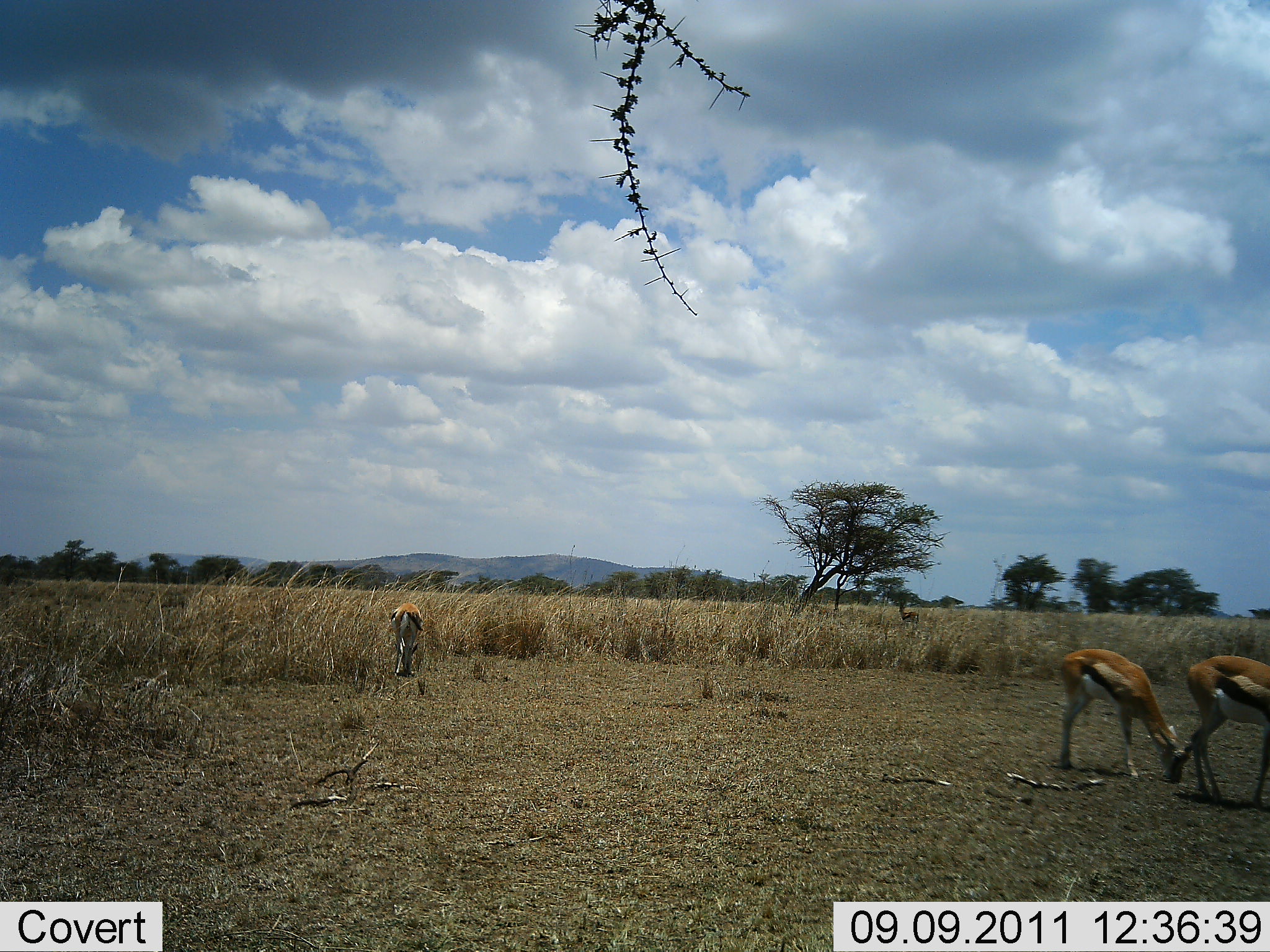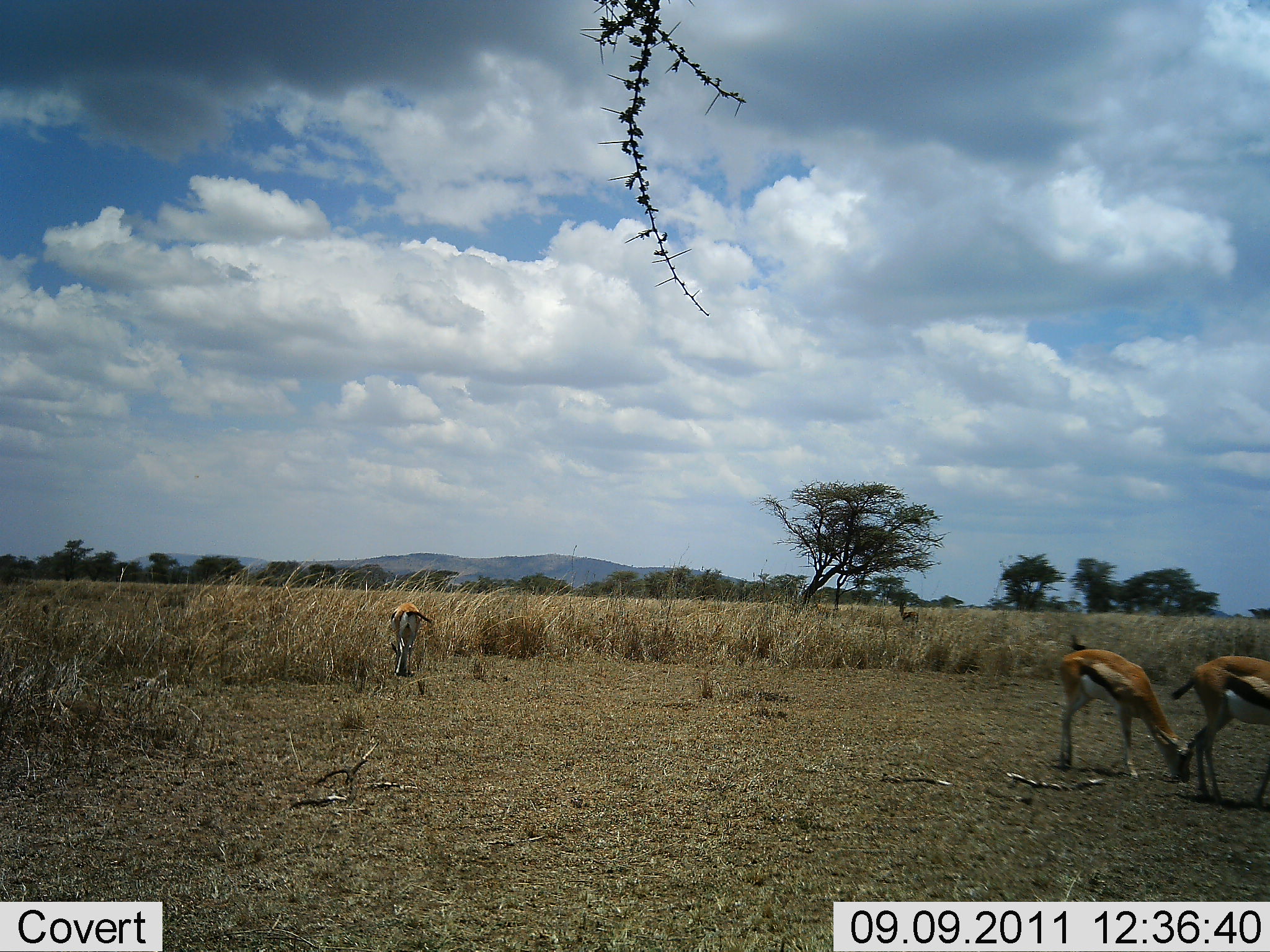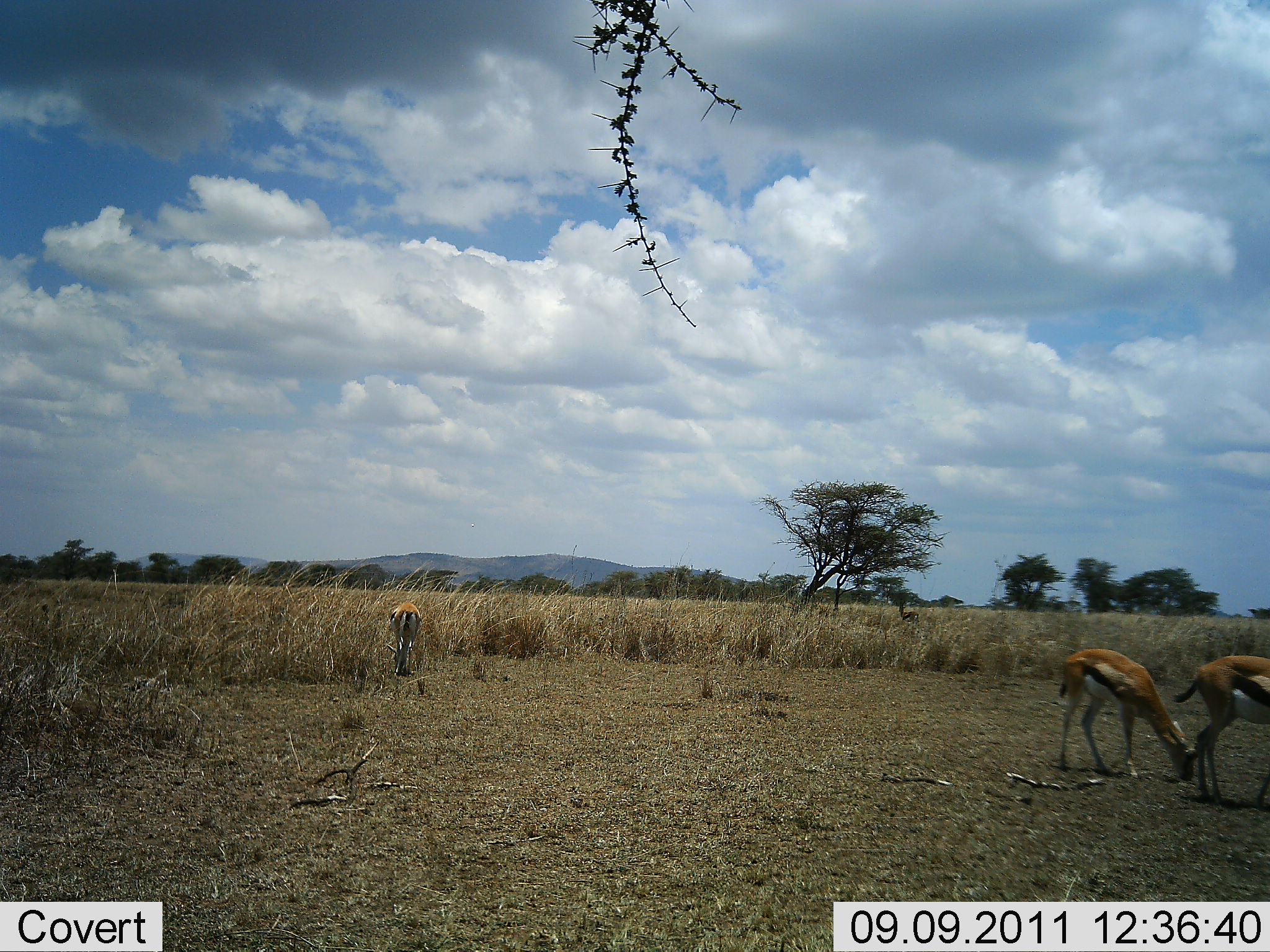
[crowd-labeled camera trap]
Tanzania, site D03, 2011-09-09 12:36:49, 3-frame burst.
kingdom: Animalia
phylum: Chordata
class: Mammalia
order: Artiodactyla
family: Bovidae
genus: Eudorcas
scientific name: Eudorcas thomsonii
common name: thomson's gazelle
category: gazellethomsons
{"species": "gazellethomsons (thomson's gazelle) (Eudorcas thomsonii)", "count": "3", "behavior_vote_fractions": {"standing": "55%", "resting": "0%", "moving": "0%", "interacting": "0%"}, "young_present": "0%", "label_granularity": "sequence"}